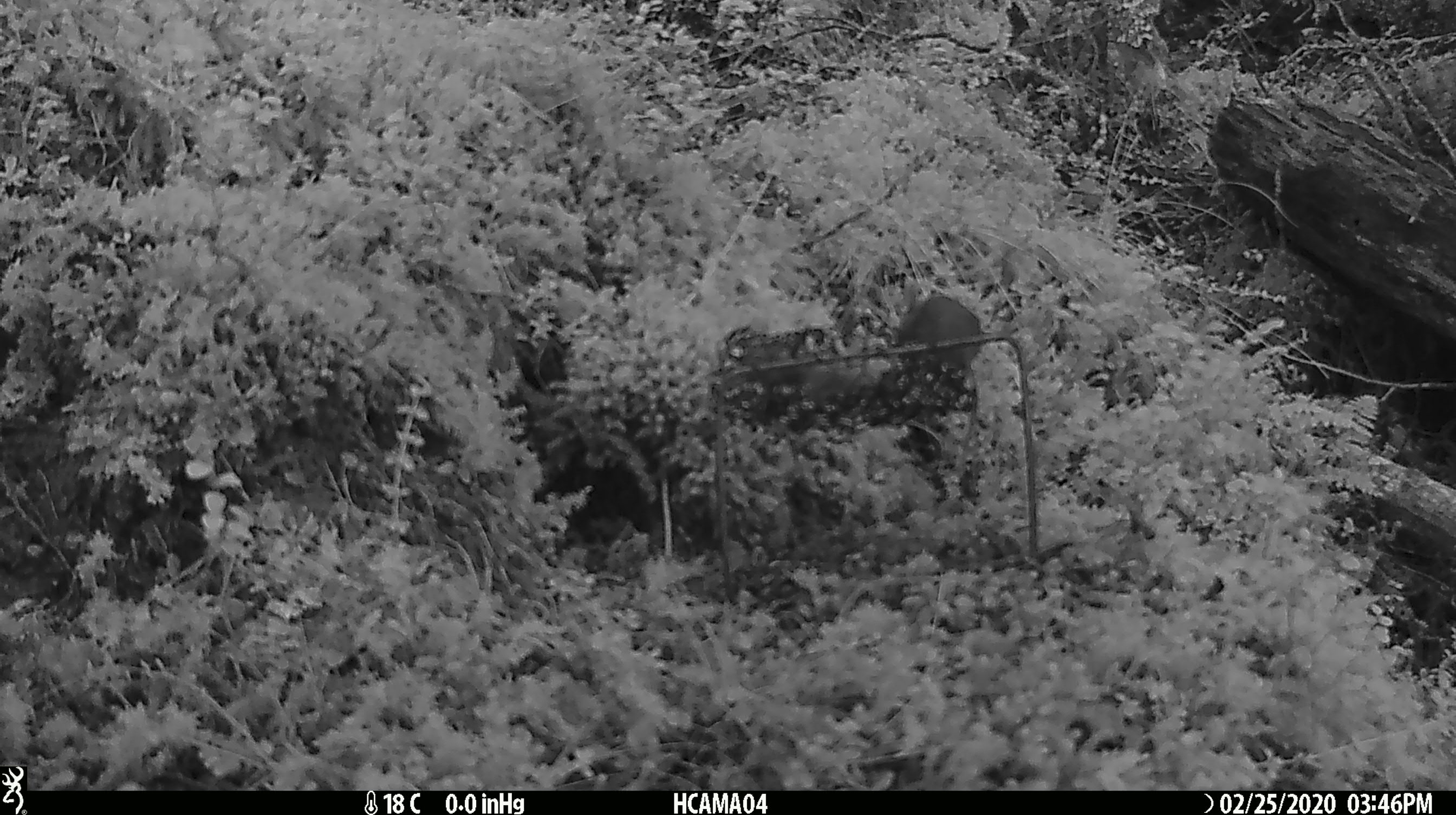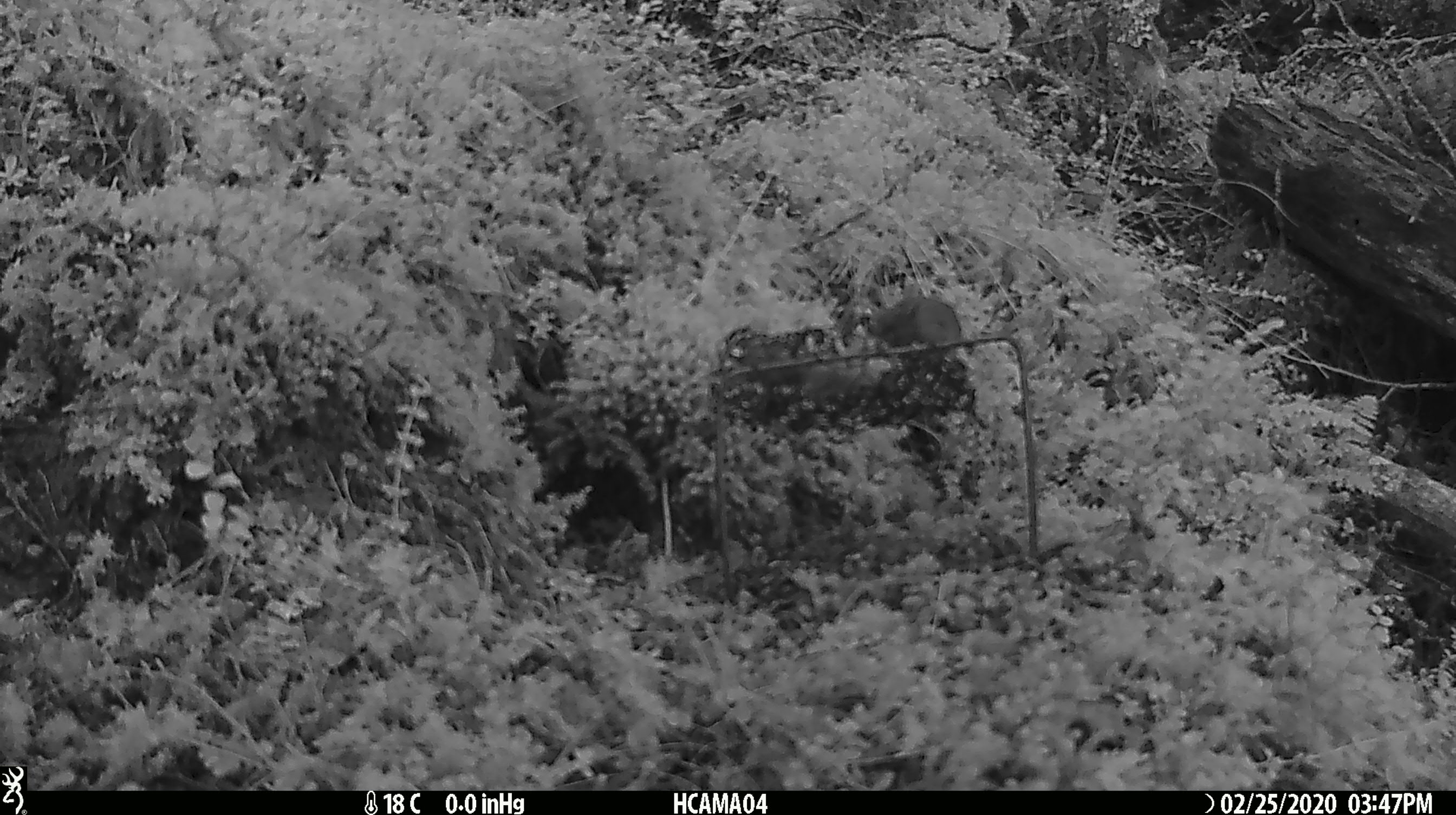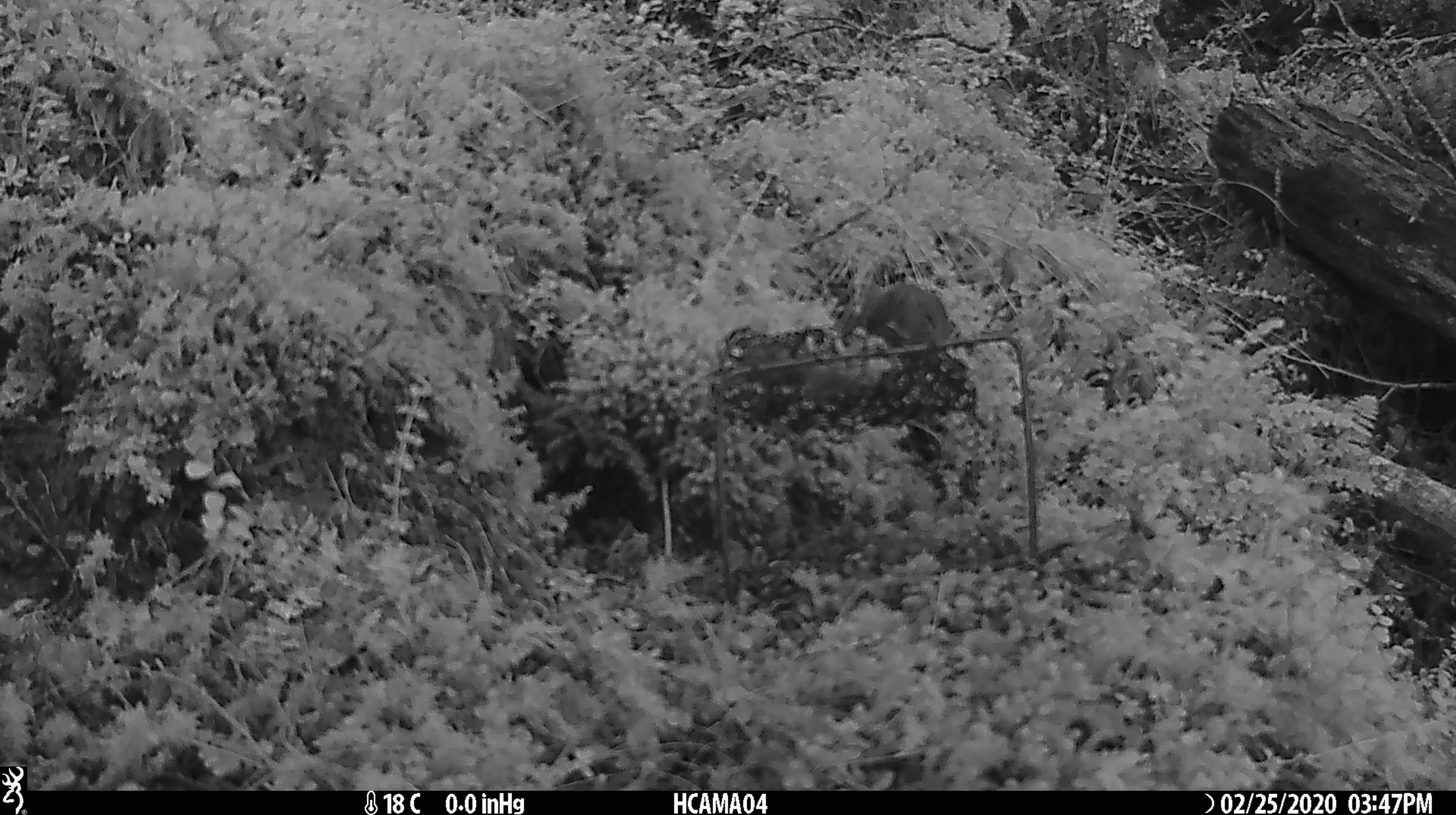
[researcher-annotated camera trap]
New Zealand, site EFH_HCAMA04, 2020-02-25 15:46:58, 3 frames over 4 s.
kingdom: Animalia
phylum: Chordata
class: Mammalia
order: Rodentia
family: Muridae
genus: Mus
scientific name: Mus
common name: mouse